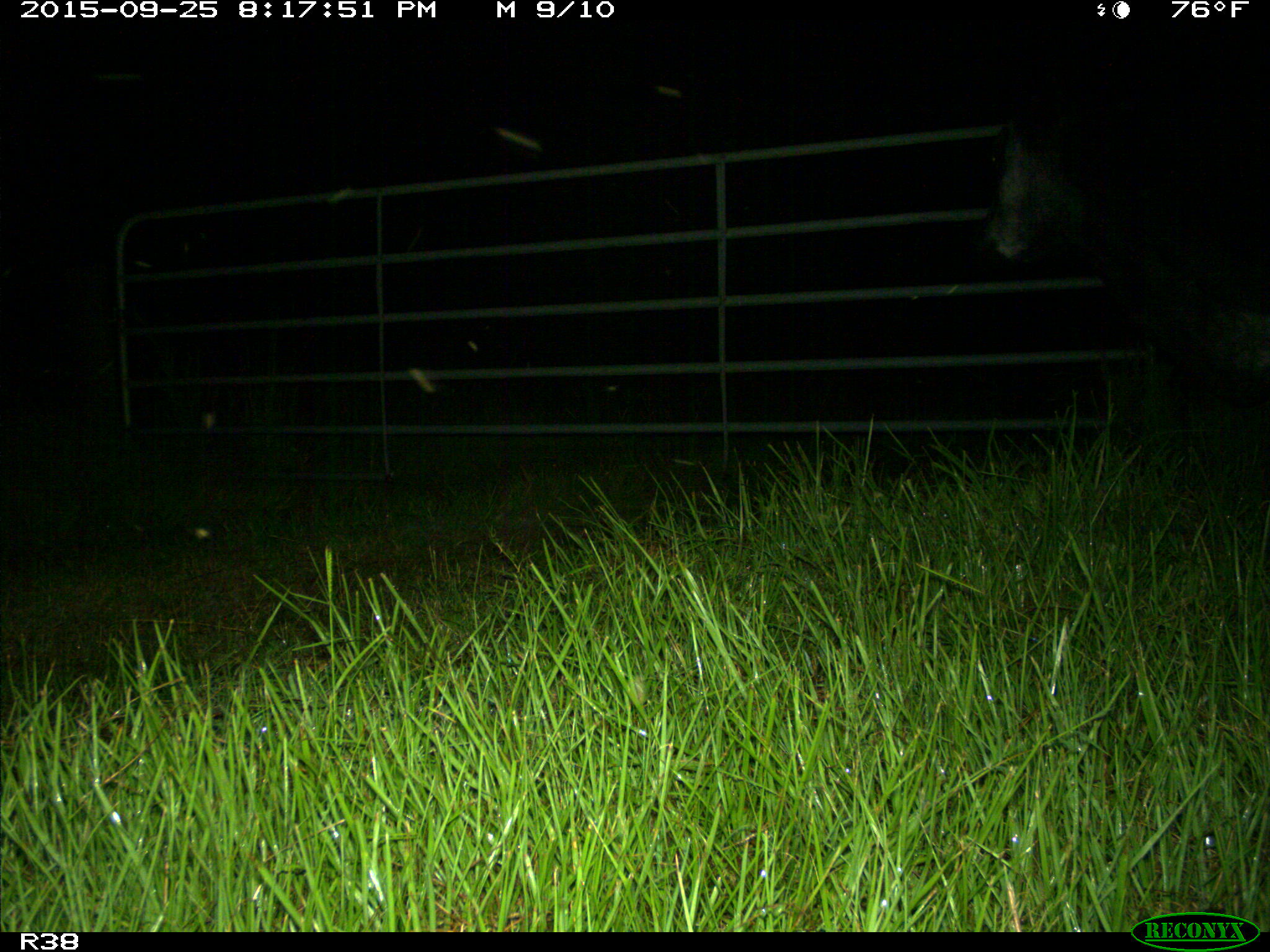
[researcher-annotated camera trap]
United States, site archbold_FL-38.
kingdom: Animalia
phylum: Chordata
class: Mammalia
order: Artiodactyla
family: Bovidae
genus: Bos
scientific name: Bos taurus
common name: domestic cow